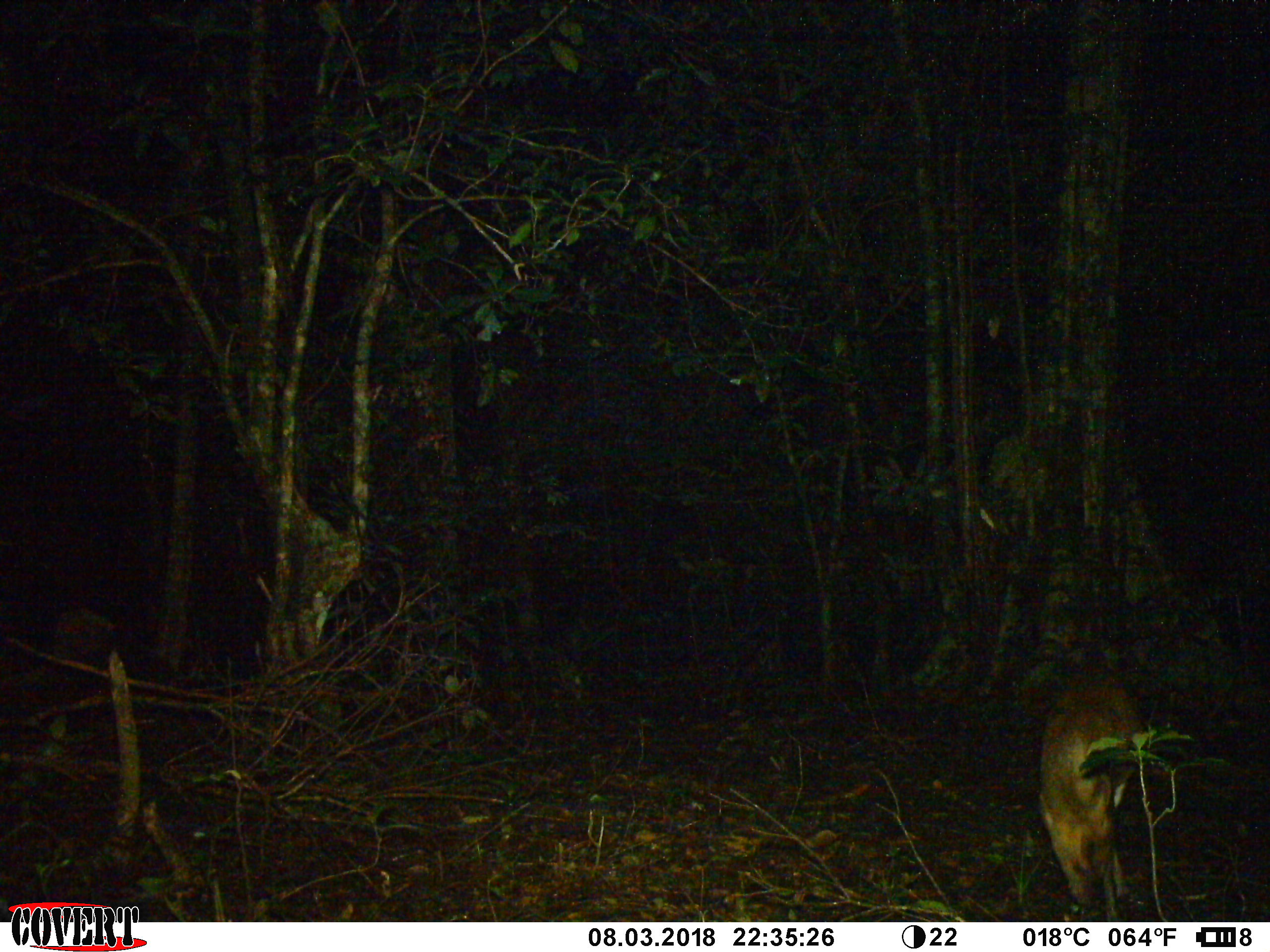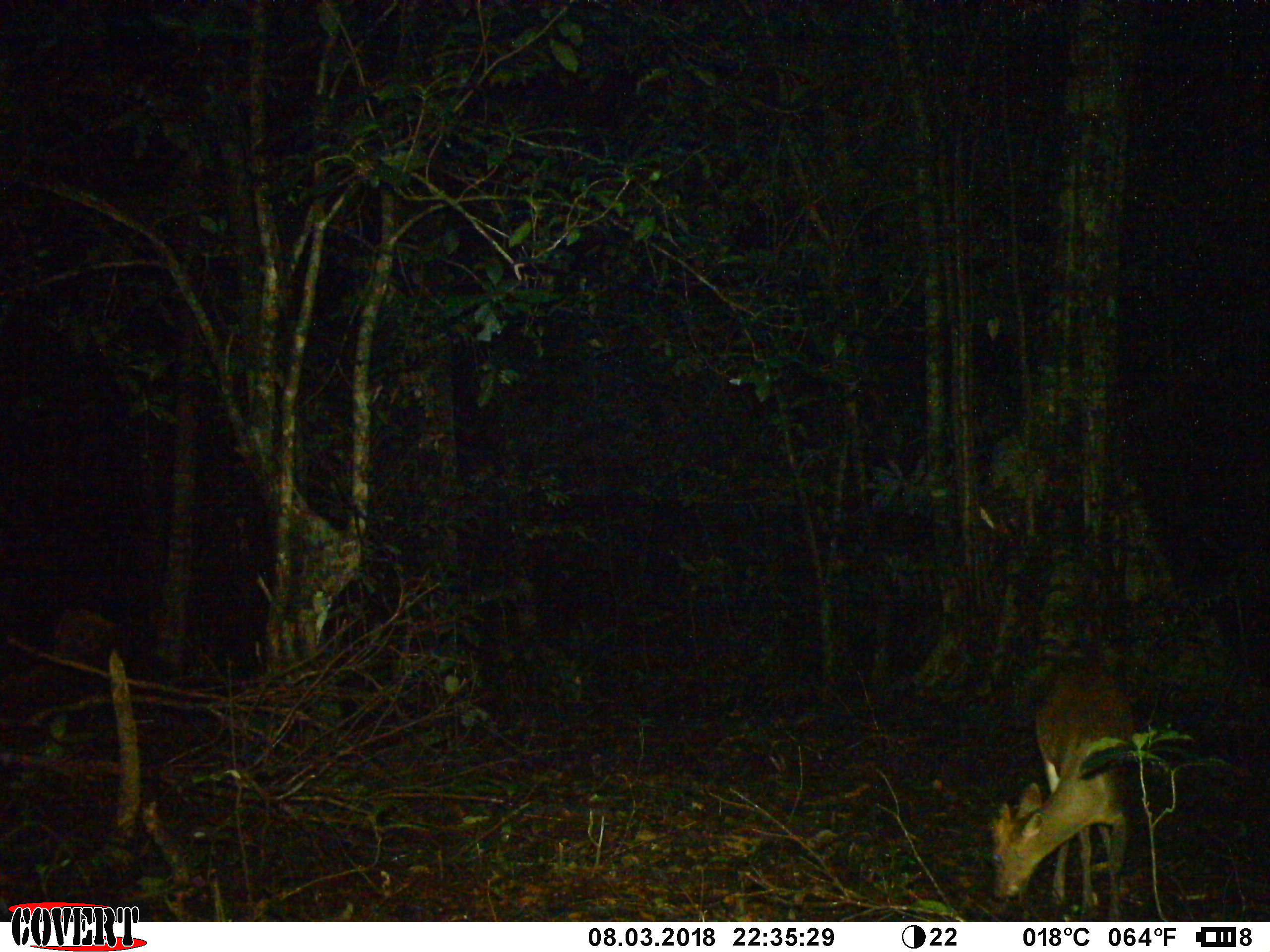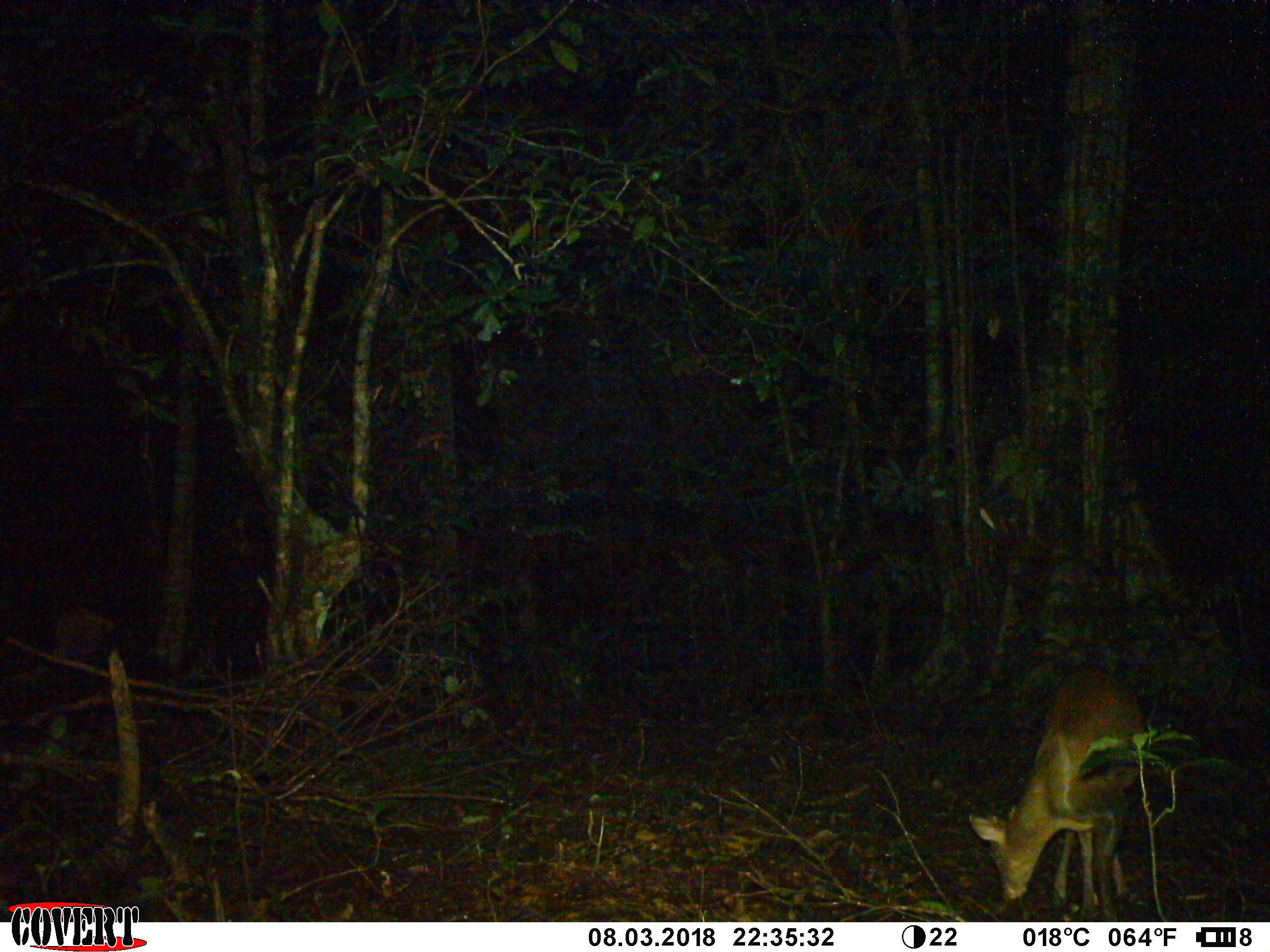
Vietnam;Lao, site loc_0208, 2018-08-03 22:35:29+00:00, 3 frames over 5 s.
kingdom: Animalia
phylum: Chordata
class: Mammalia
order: Artiodactyla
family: Cervidae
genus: Muntiacus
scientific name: Muntiacus rooseveltorum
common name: roosevelt's muntjac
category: roosevelts muntjac group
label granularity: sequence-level